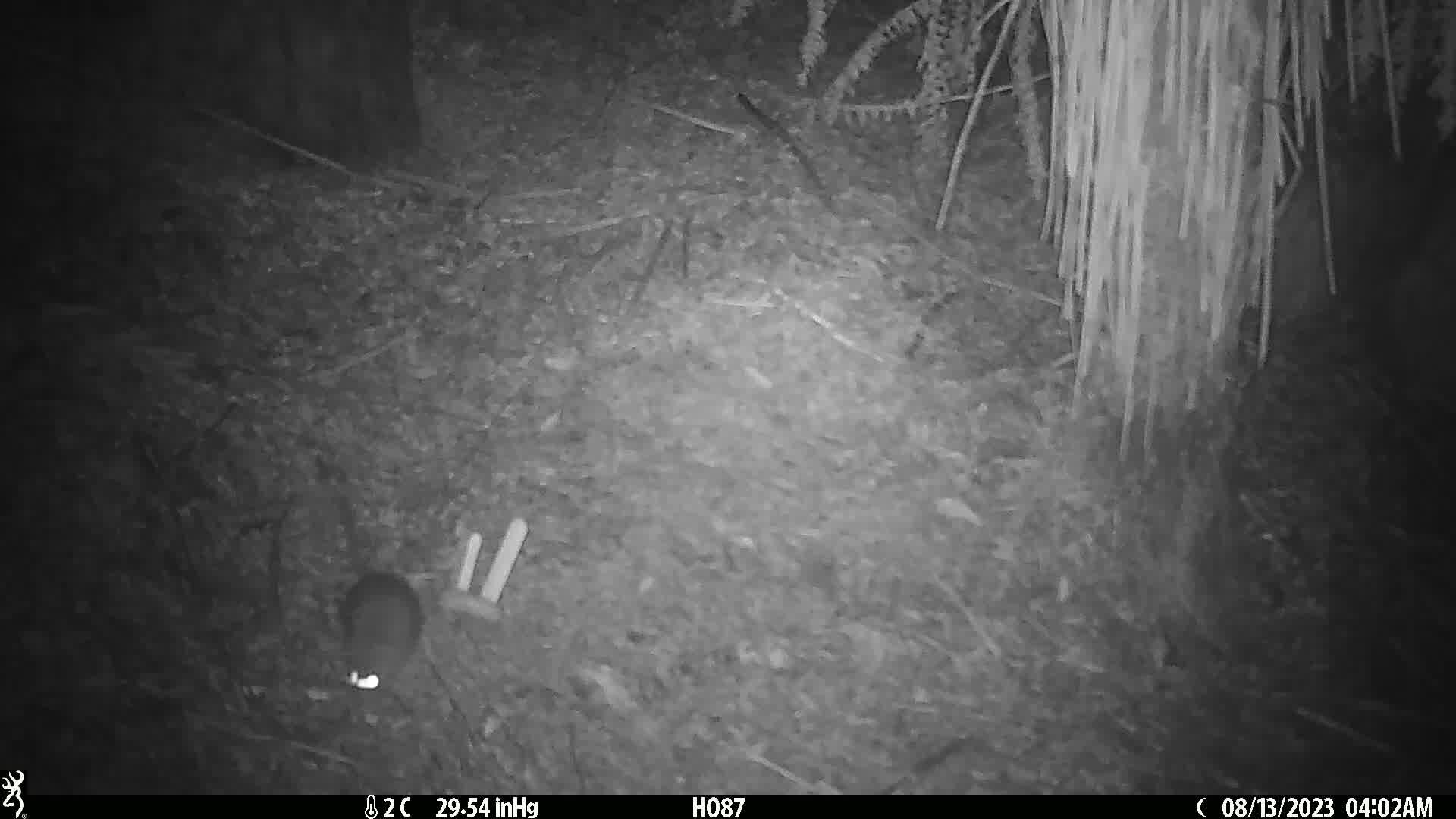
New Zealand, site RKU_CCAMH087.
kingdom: Animalia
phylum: Chordata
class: Mammalia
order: Rodentia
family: Muridae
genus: Rattus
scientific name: Rattus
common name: rat